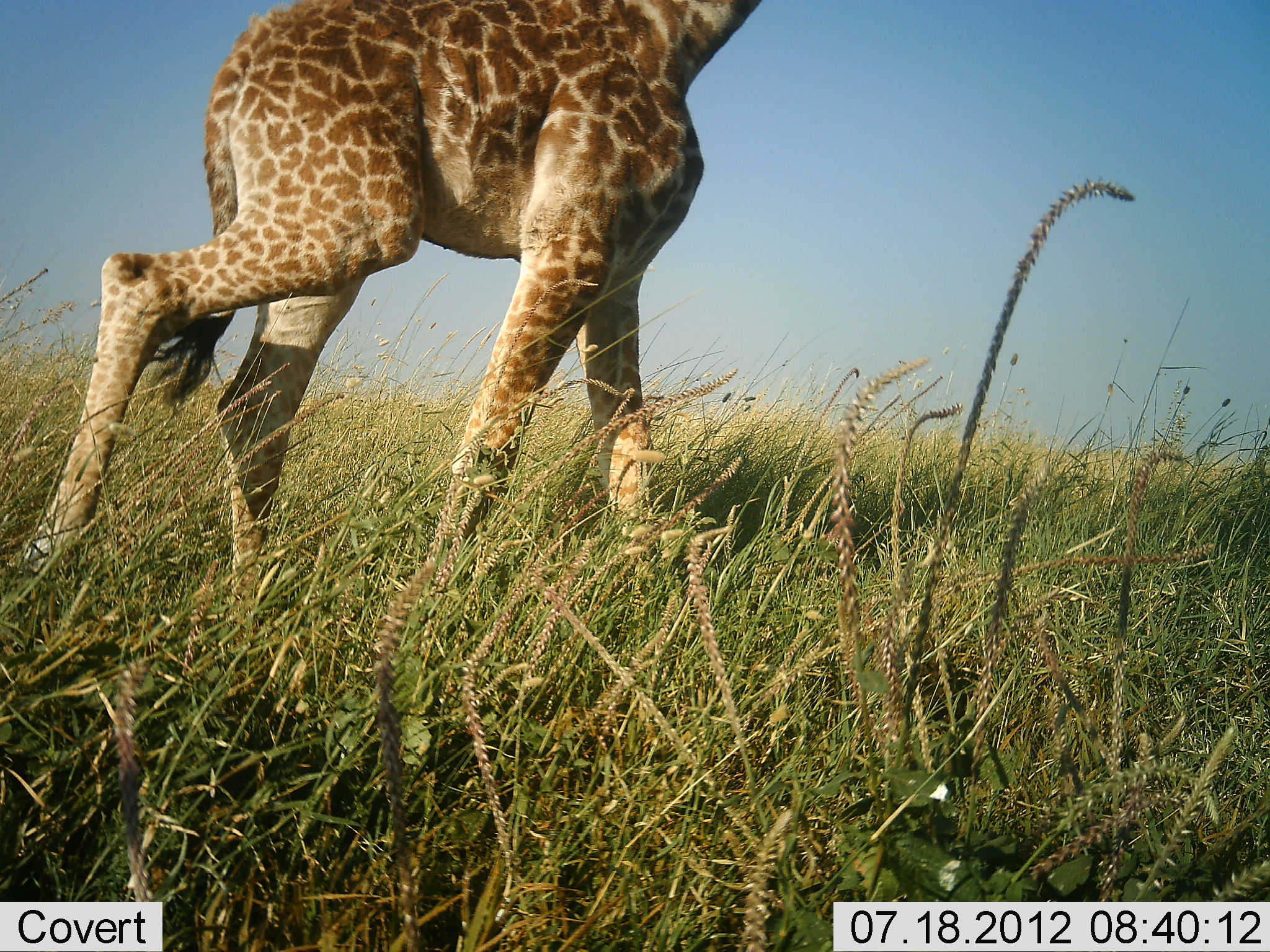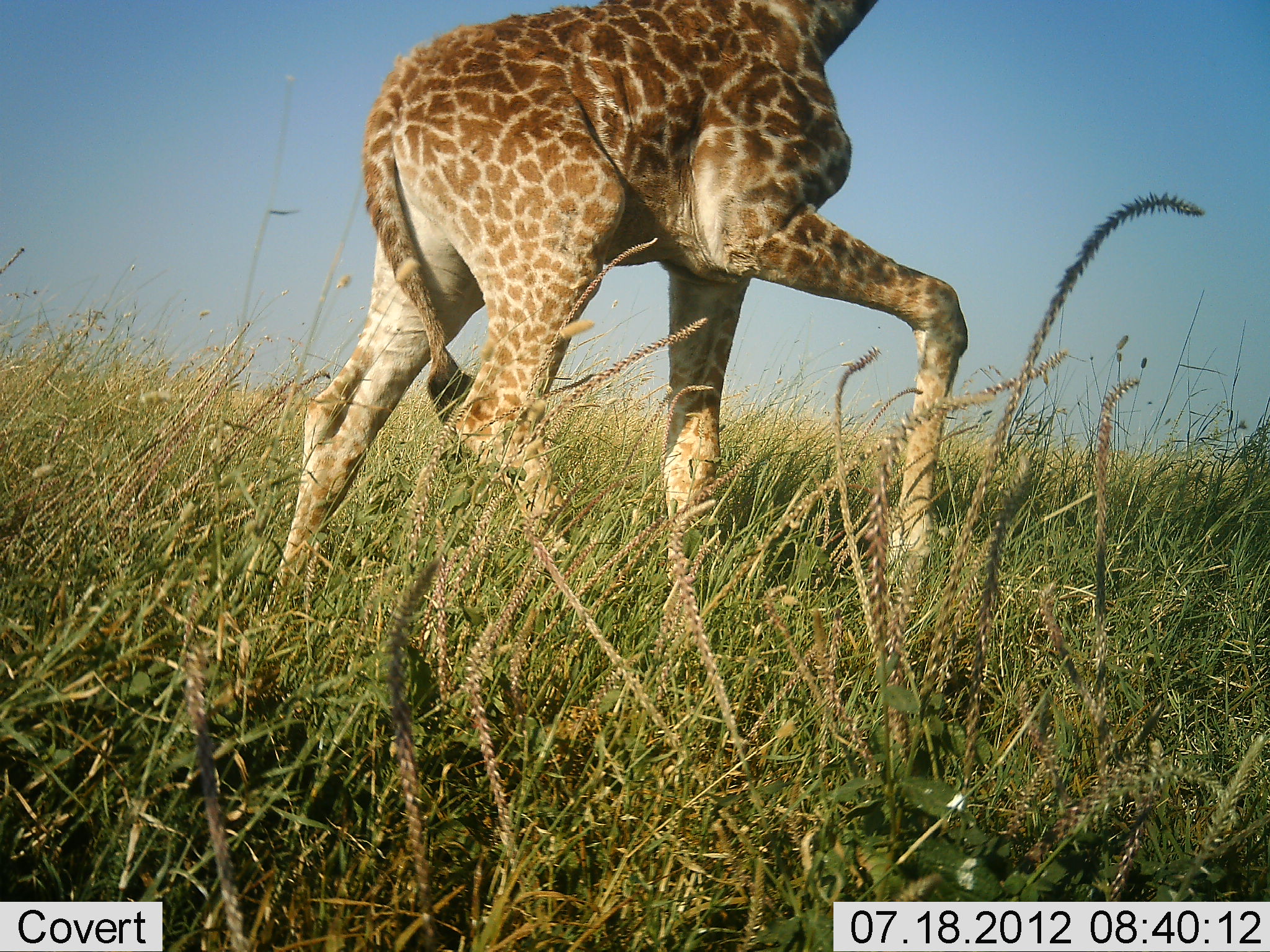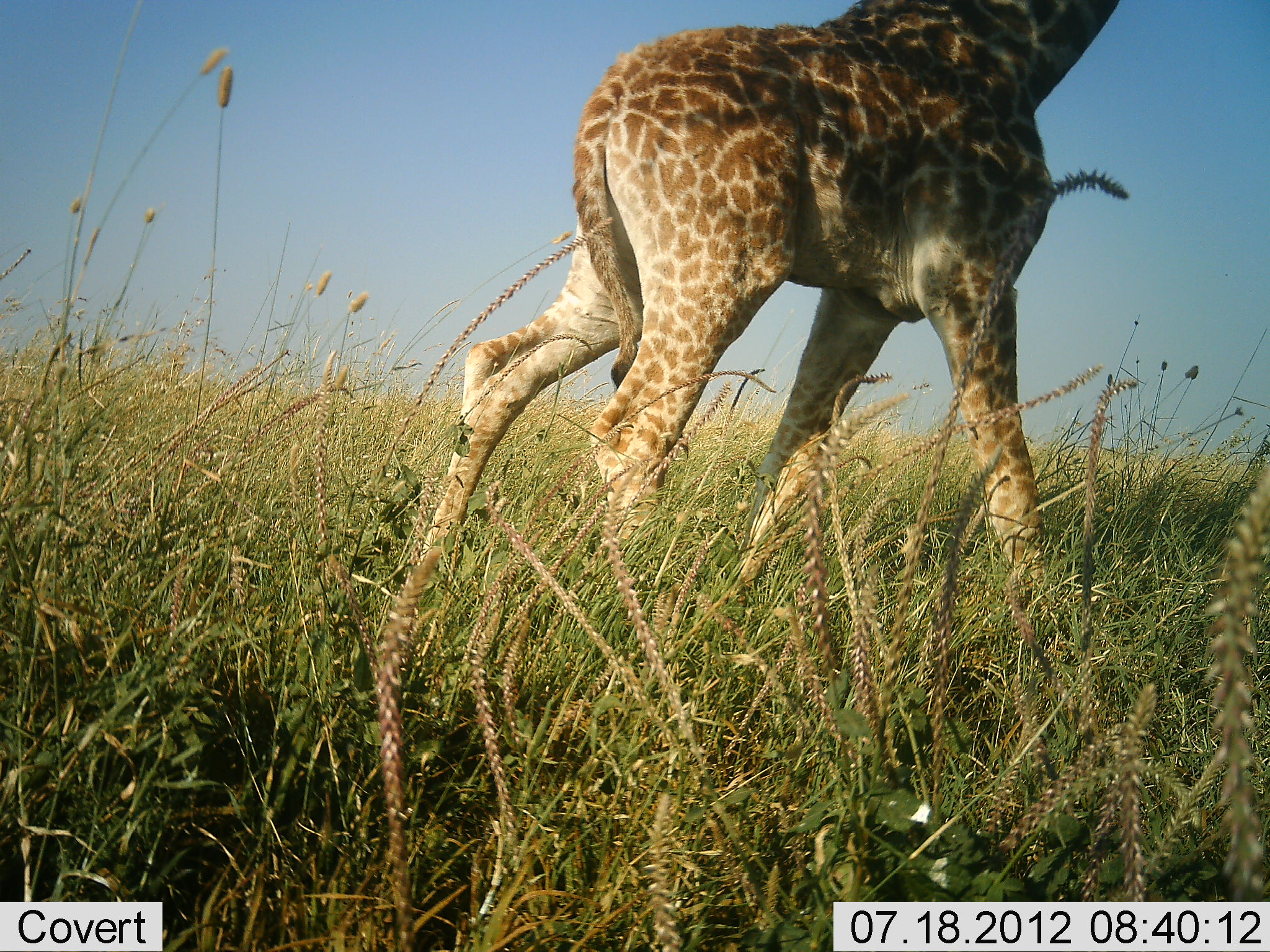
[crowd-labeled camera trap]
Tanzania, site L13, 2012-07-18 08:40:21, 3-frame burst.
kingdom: Animalia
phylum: Chordata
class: Mammalia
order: Artiodactyla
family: Giraffidae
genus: Giraffa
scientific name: Giraffa camelopardalis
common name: giraffe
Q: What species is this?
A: Giraffe (Giraffa camelopardalis).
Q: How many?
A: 1.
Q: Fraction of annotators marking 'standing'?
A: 0%.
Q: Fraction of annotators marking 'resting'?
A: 0%.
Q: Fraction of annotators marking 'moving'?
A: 100%.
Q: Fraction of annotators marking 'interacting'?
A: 0%.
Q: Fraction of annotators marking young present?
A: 20%.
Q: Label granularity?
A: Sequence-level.